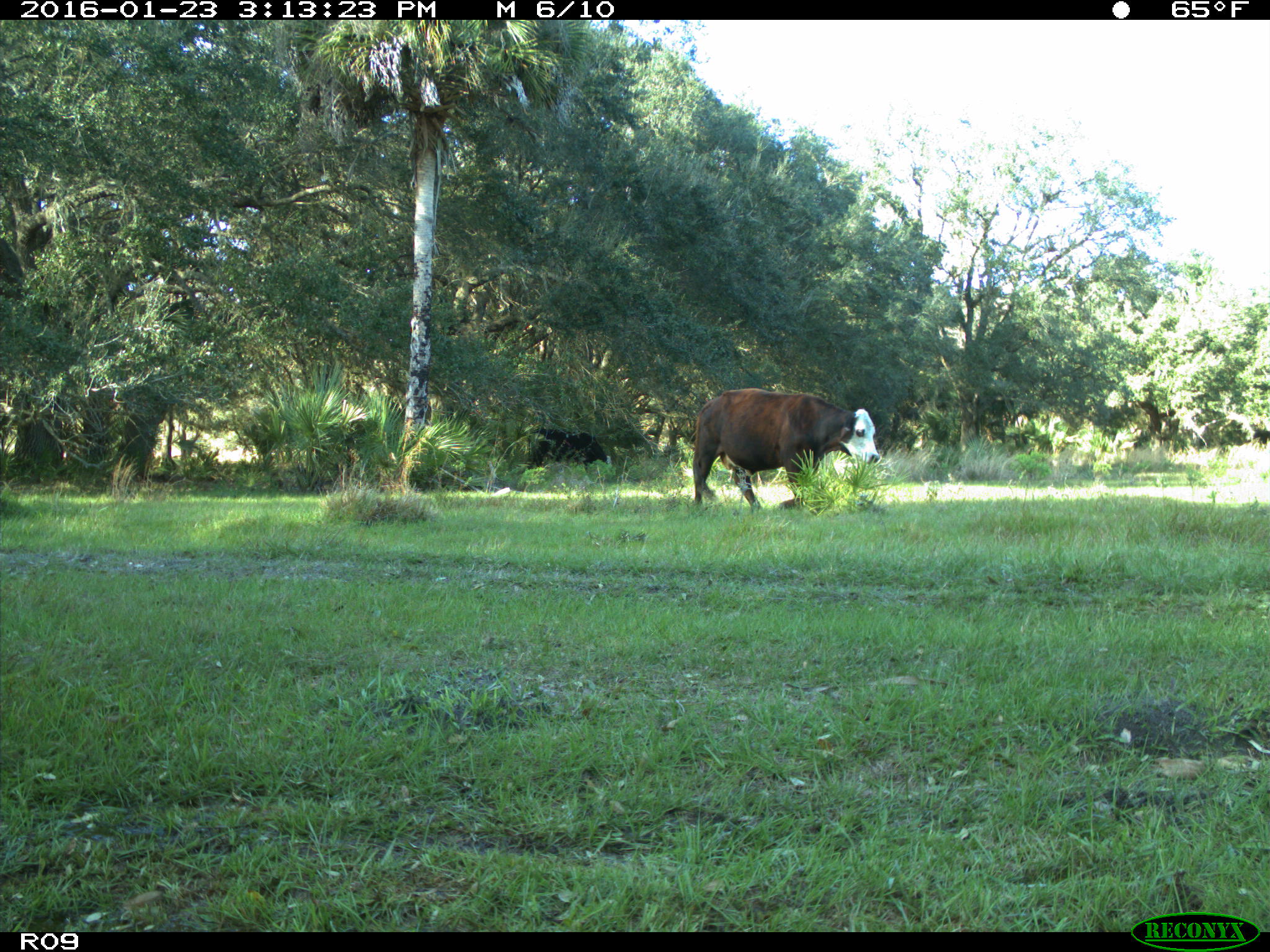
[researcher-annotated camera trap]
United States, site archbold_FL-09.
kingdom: Animalia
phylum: Chordata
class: Mammalia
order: Artiodactyla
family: Bovidae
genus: Bos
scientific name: Bos taurus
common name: domestic cow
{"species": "Bos taurus (domestic cow)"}